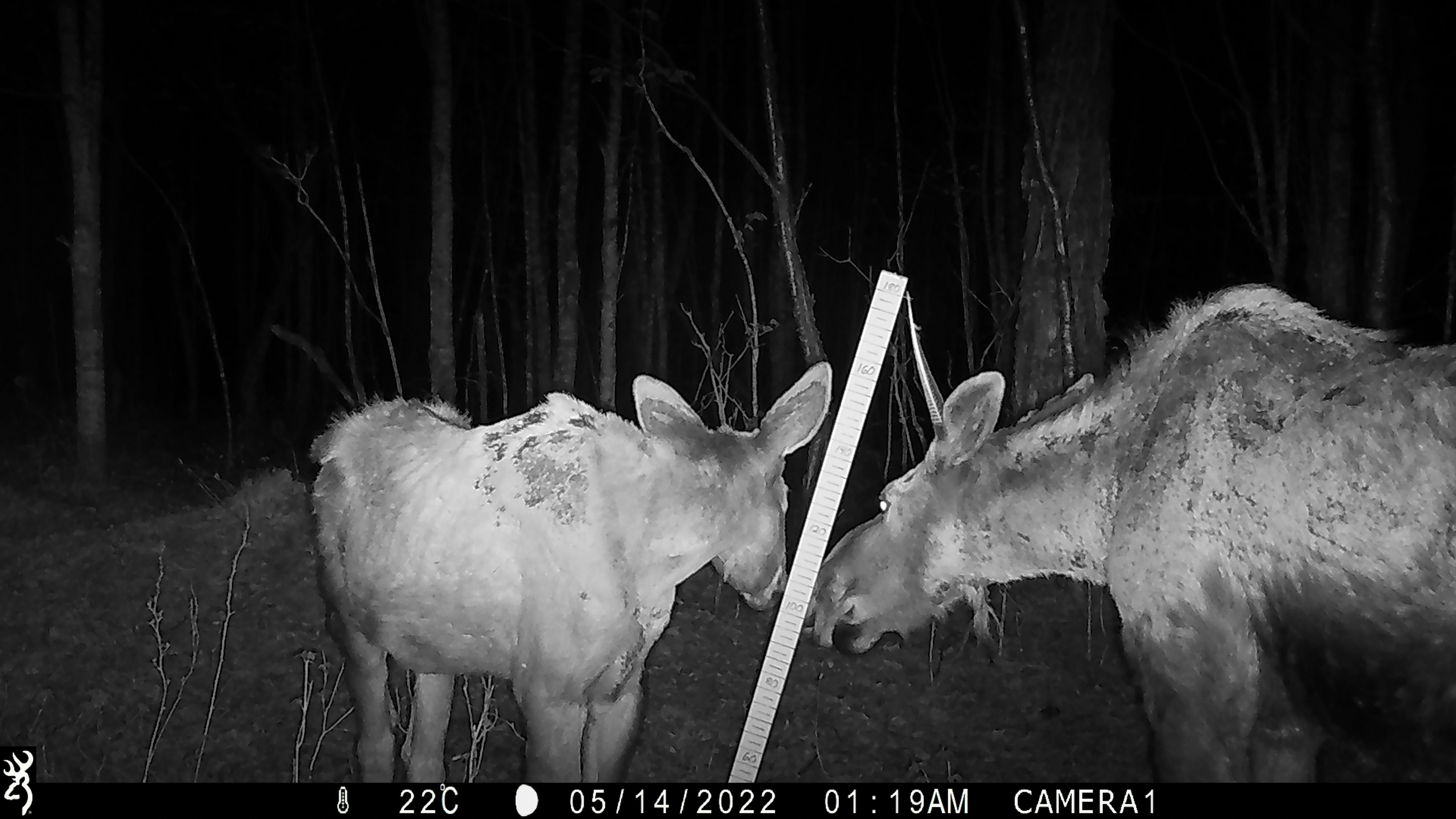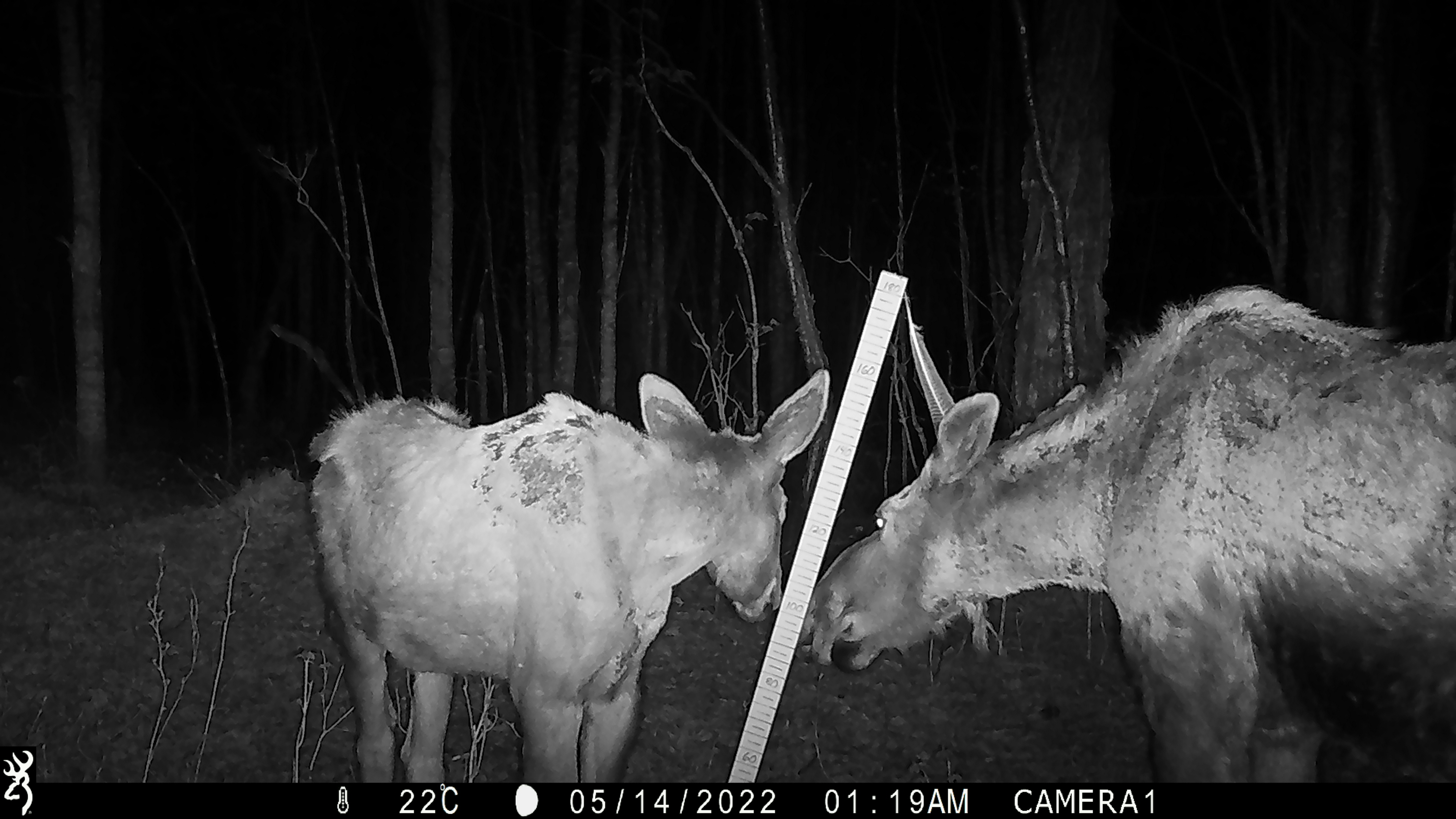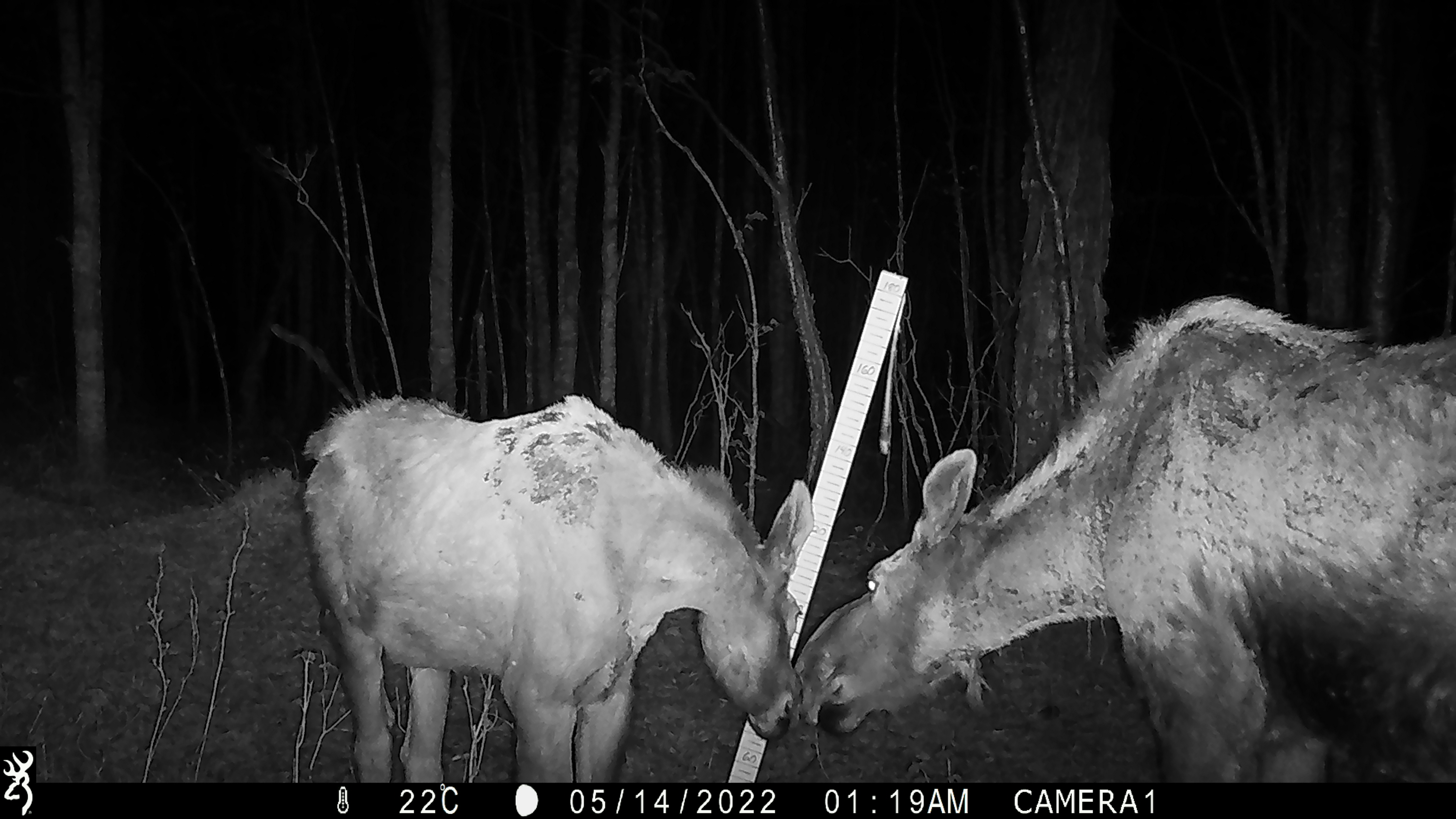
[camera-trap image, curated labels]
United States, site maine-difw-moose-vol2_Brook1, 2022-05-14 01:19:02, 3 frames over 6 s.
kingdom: Animalia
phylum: Chordata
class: Mammalia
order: Artiodactyla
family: Cervidae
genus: Alces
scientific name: Alces alces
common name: moose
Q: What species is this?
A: Moose (Alces alces).